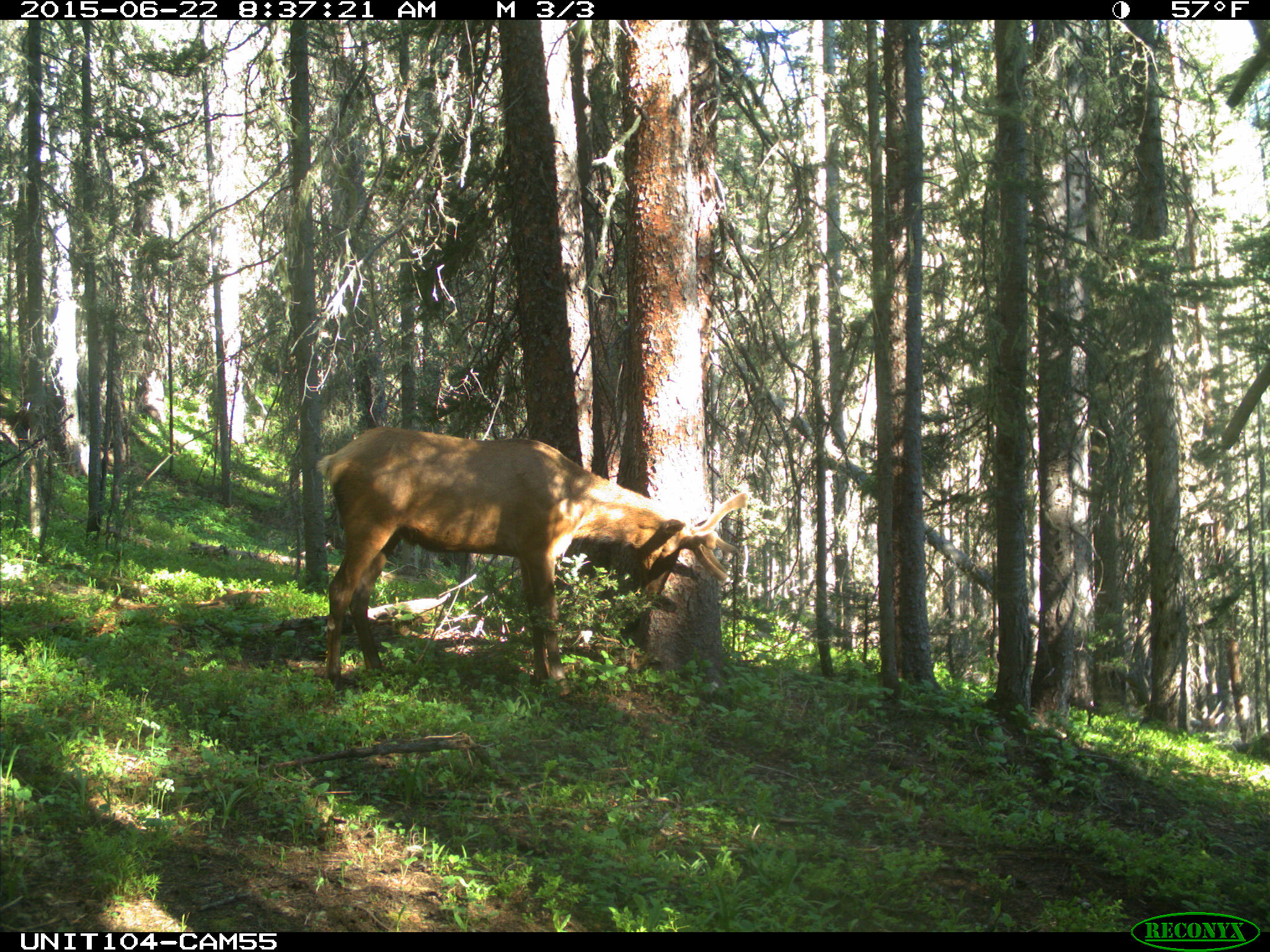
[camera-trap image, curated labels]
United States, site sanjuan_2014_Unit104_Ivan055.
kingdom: Animalia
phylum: Chordata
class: Mammalia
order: Artiodactyla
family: Cervidae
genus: Cervus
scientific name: Cervus elaphus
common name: red deer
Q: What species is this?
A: Cervus elaphus (red deer).